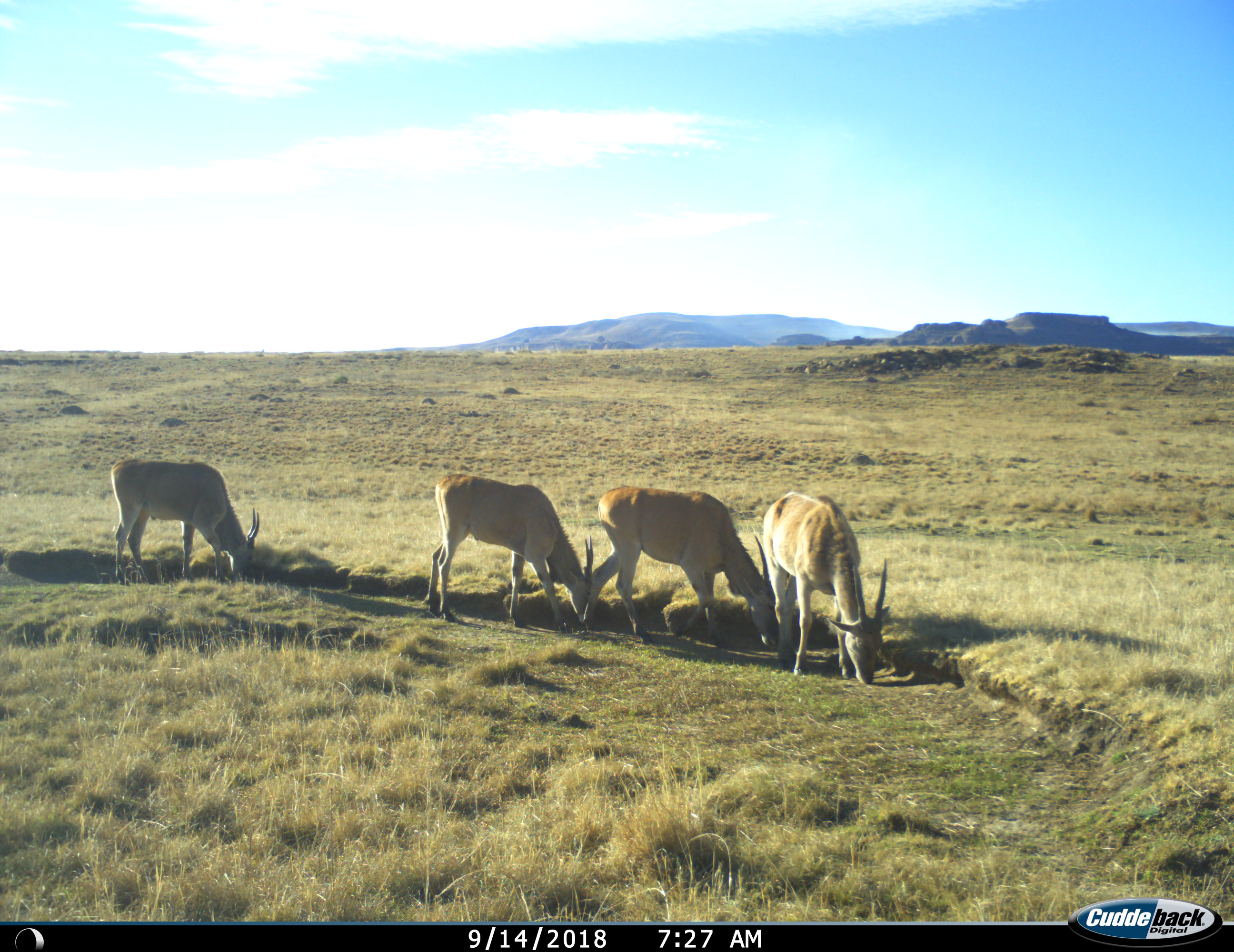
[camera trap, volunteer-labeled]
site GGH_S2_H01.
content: unidentified animal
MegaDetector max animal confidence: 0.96